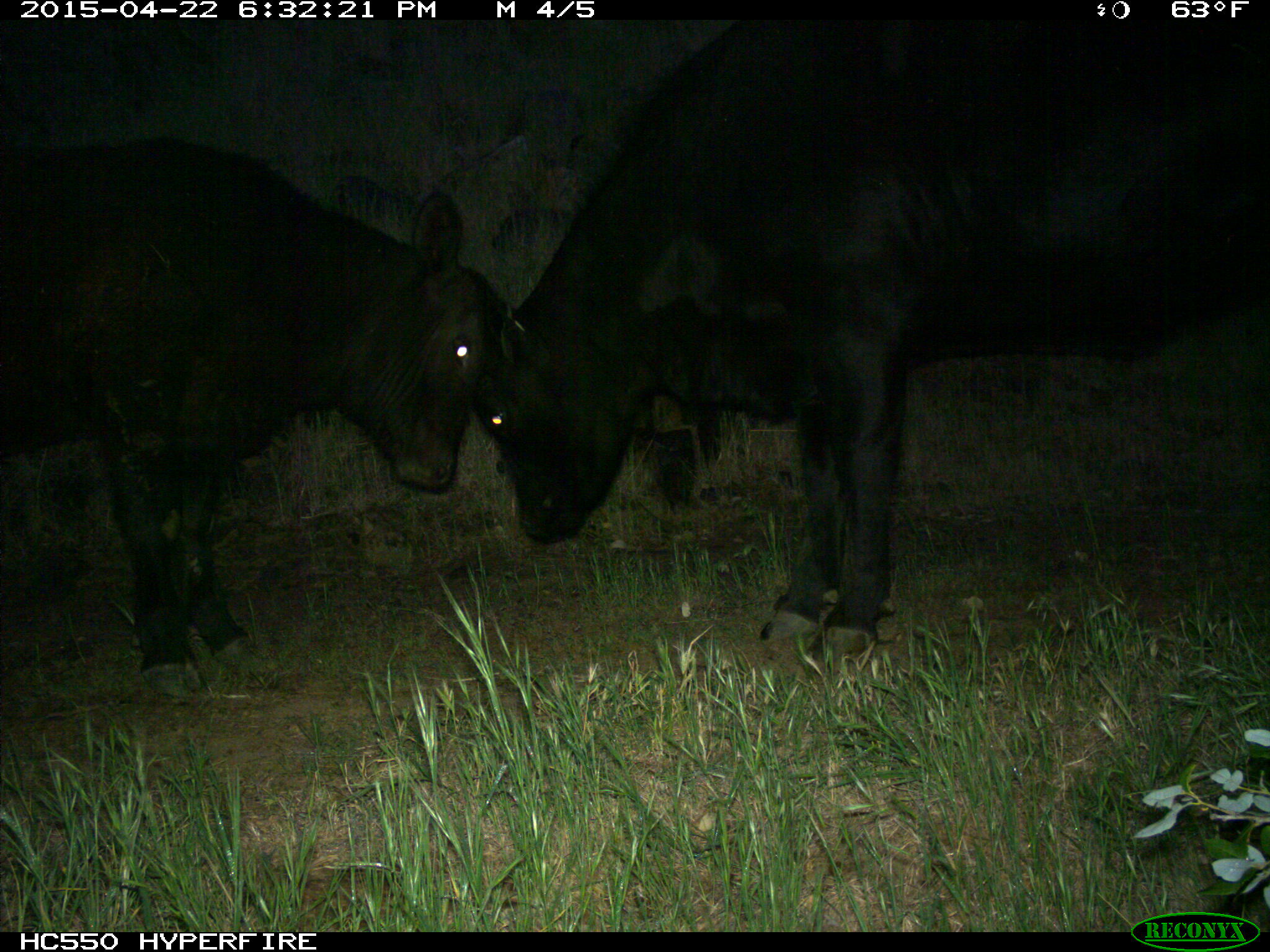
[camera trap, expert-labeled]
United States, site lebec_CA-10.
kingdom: Animalia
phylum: Chordata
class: Mammalia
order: Artiodactyla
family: Bovidae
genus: Bos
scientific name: Bos taurus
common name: domestic cow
Bos taurus (domestic cow).